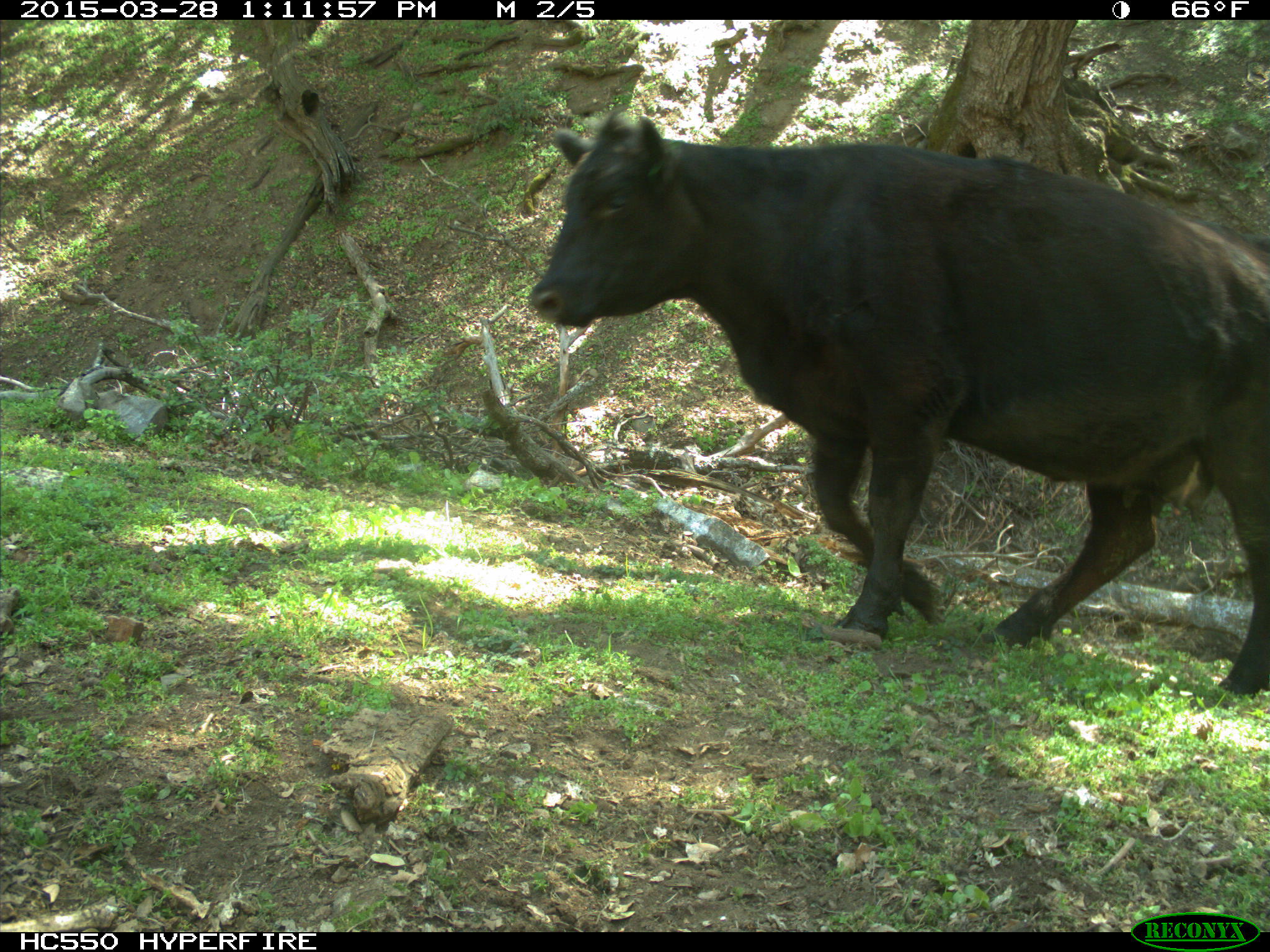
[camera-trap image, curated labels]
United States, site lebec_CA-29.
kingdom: Animalia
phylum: Chordata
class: Mammalia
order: Artiodactyla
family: Bovidae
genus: Bos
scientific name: Bos taurus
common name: domestic cow